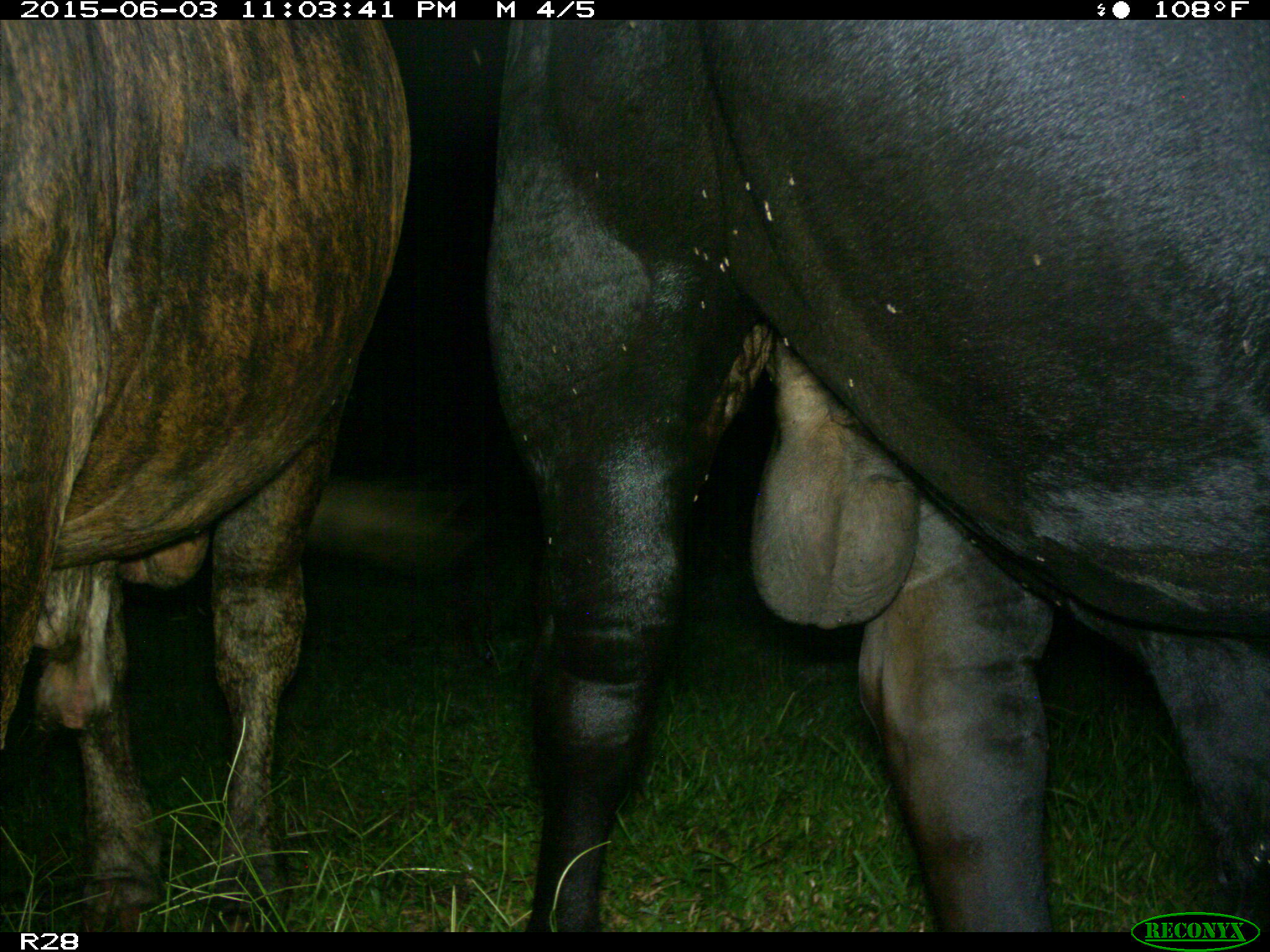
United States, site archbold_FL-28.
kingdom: Animalia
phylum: Chordata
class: Mammalia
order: Artiodactyla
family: Bovidae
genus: Bos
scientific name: Bos taurus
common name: domestic cow